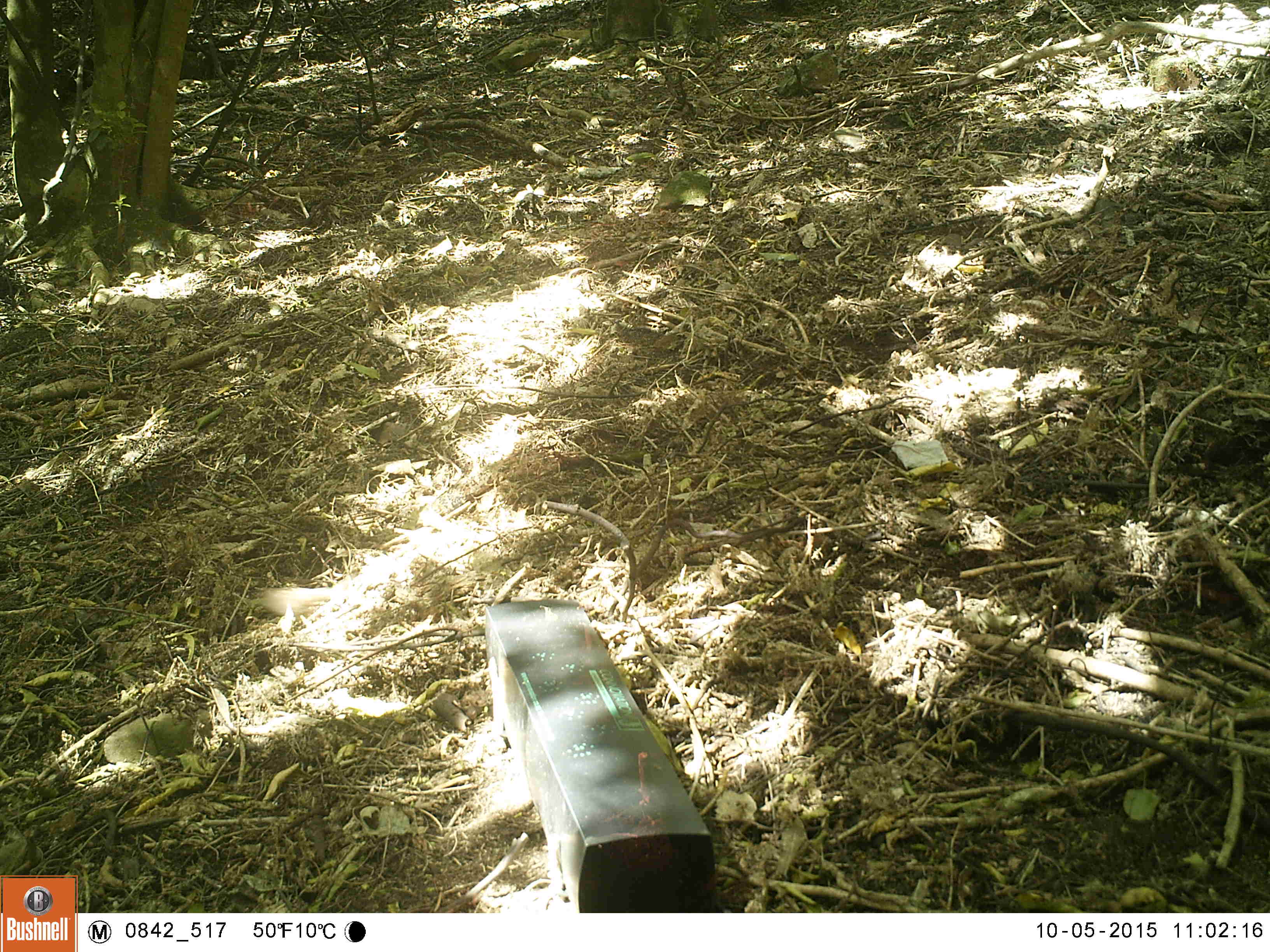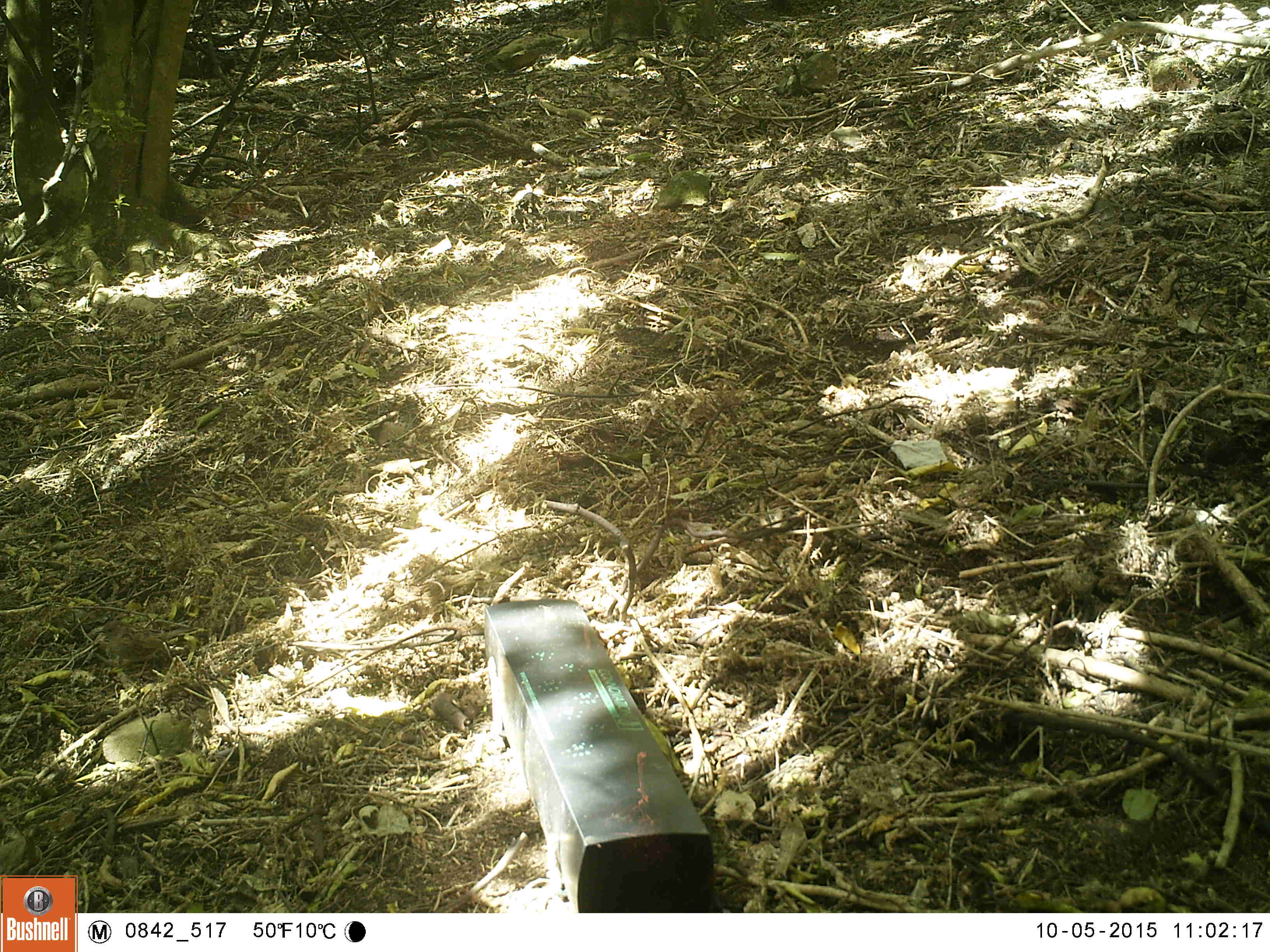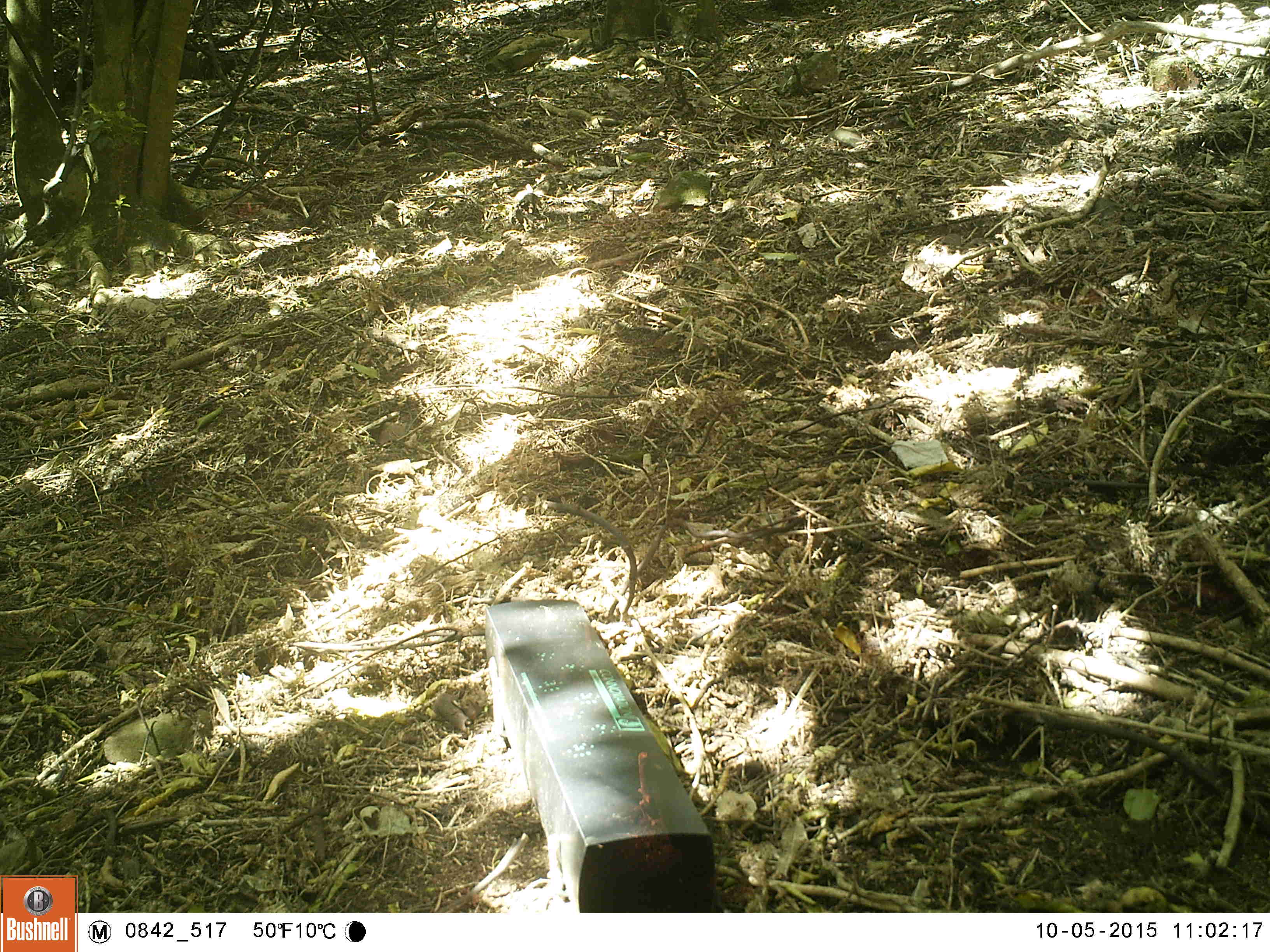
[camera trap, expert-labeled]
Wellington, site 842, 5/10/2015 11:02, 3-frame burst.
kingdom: Animalia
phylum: Chordata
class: Aves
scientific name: Aves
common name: bird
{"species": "bird (Aves)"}